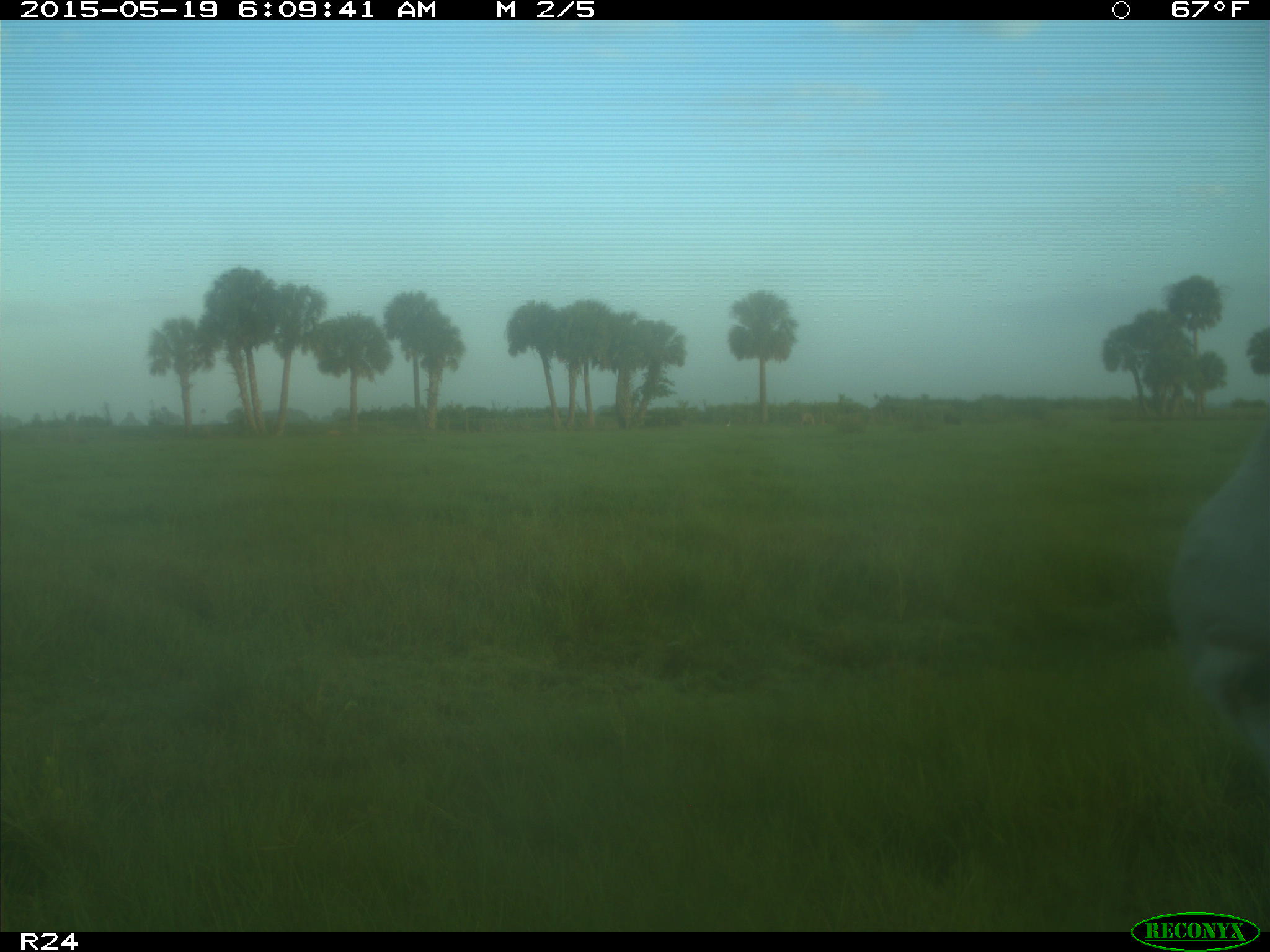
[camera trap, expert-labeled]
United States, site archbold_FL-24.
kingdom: Animalia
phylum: Chordata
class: Mammalia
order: Artiodactyla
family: Bovidae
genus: Bos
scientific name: Bos taurus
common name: domestic cow